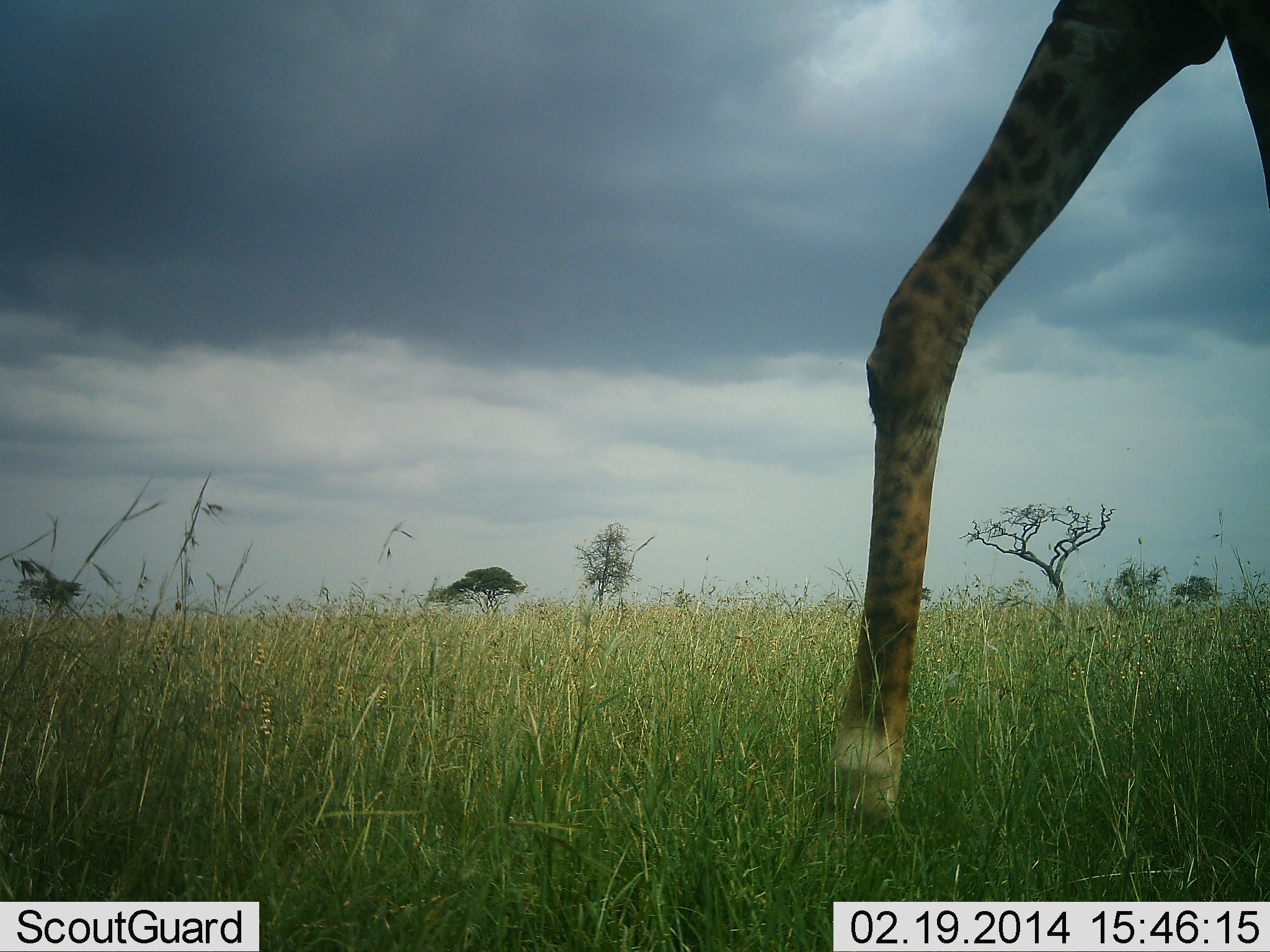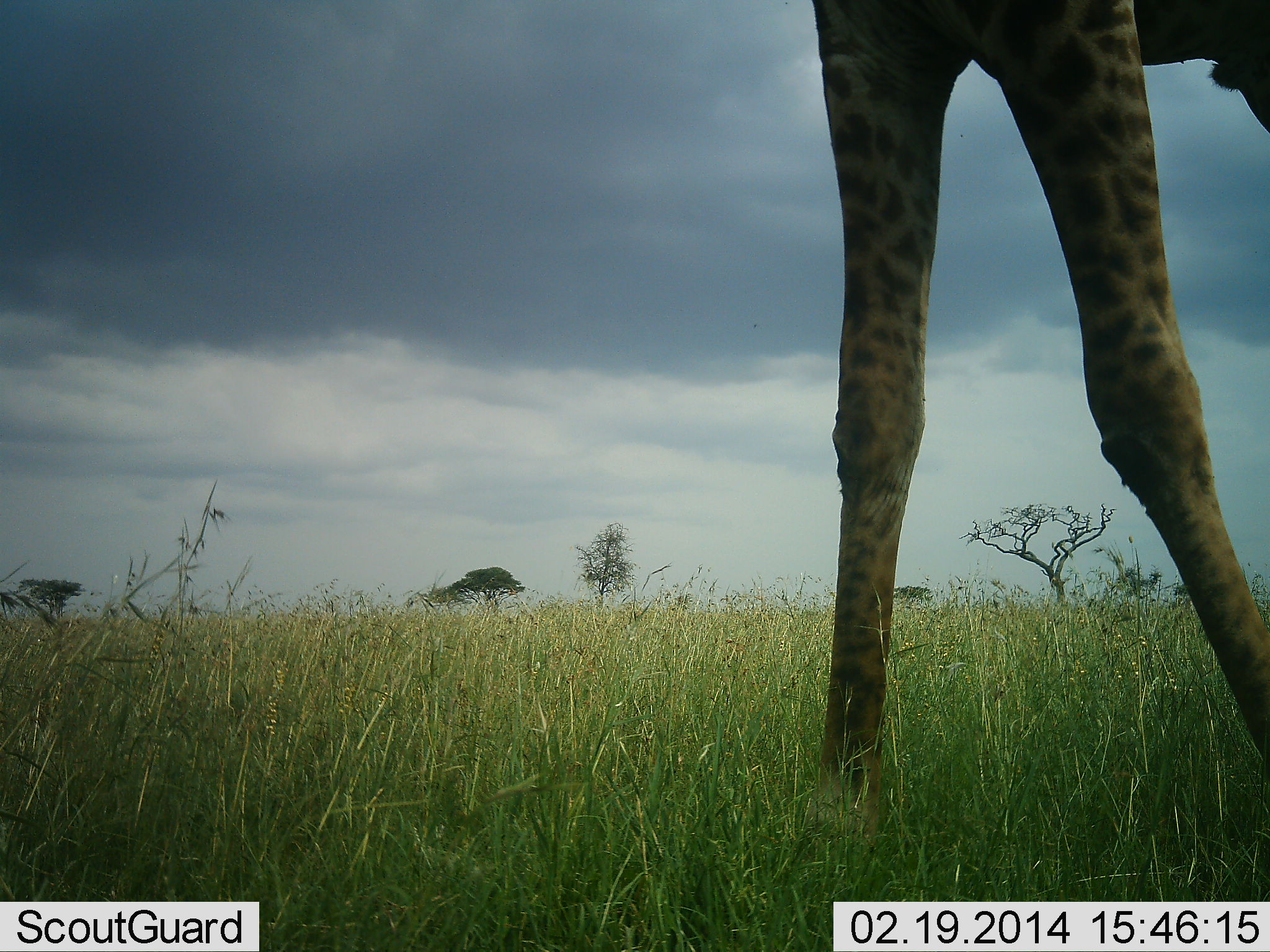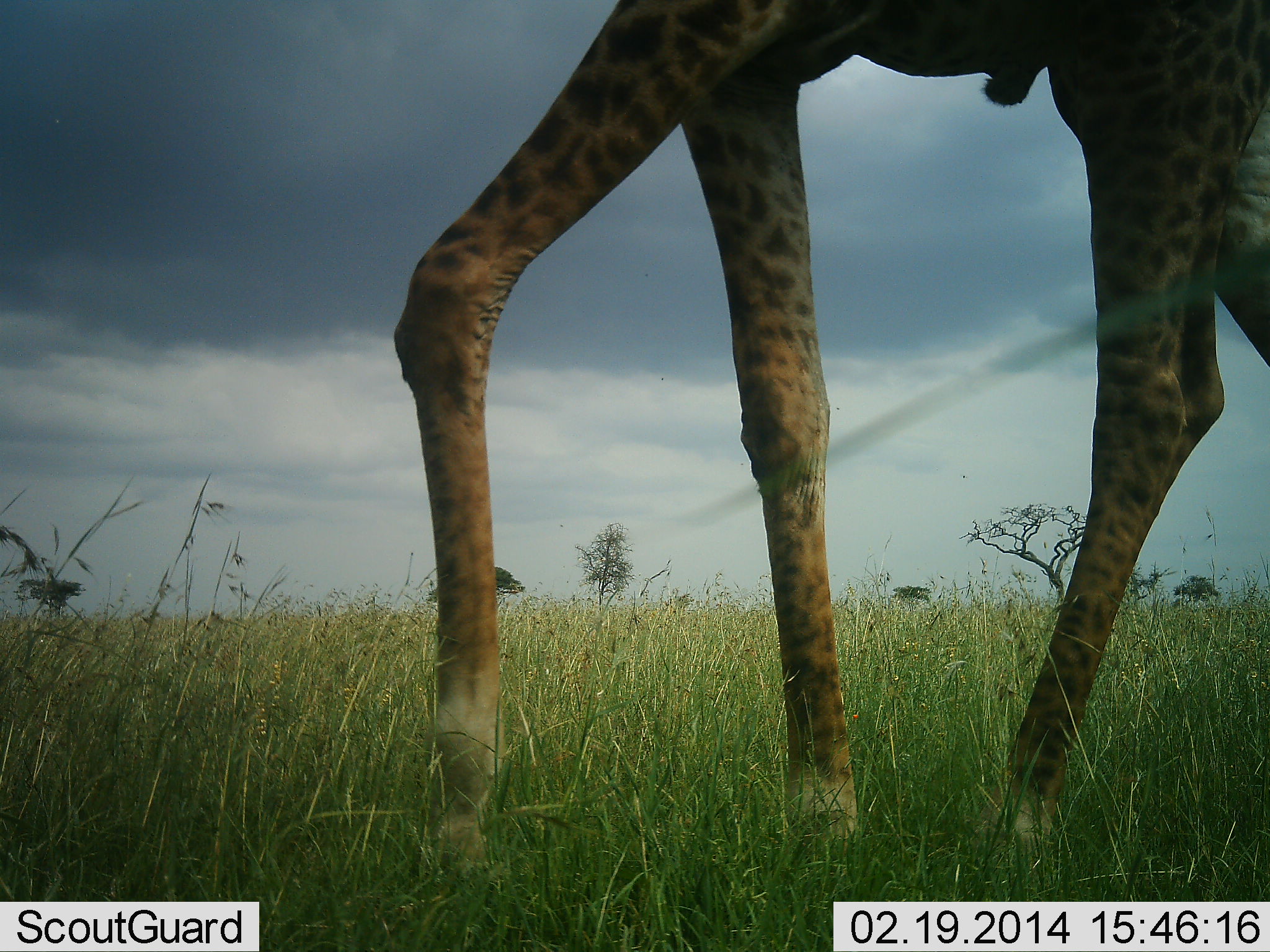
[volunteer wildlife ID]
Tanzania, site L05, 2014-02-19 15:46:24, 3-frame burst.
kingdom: Animalia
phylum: Chordata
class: Mammalia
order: Artiodactyla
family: Giraffidae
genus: Giraffa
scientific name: Giraffa camelopardalis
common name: giraffe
Giraffe (Giraffa camelopardalis), count 1. Behavior (volunteer vote fractions): standing 17%, resting 0%, moving 83%, interacting 0%. Young present (vote fraction): 0%. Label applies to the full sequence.